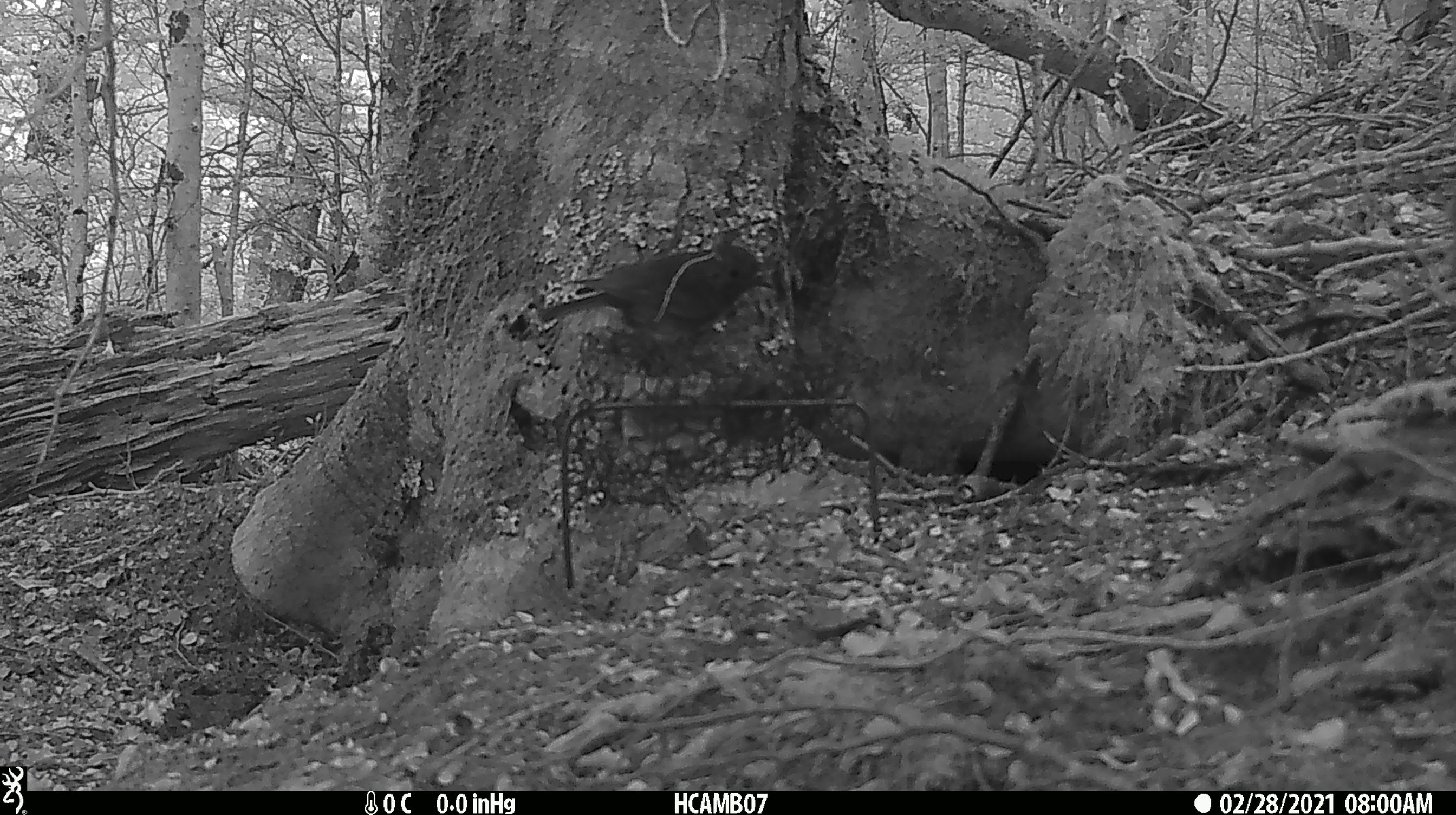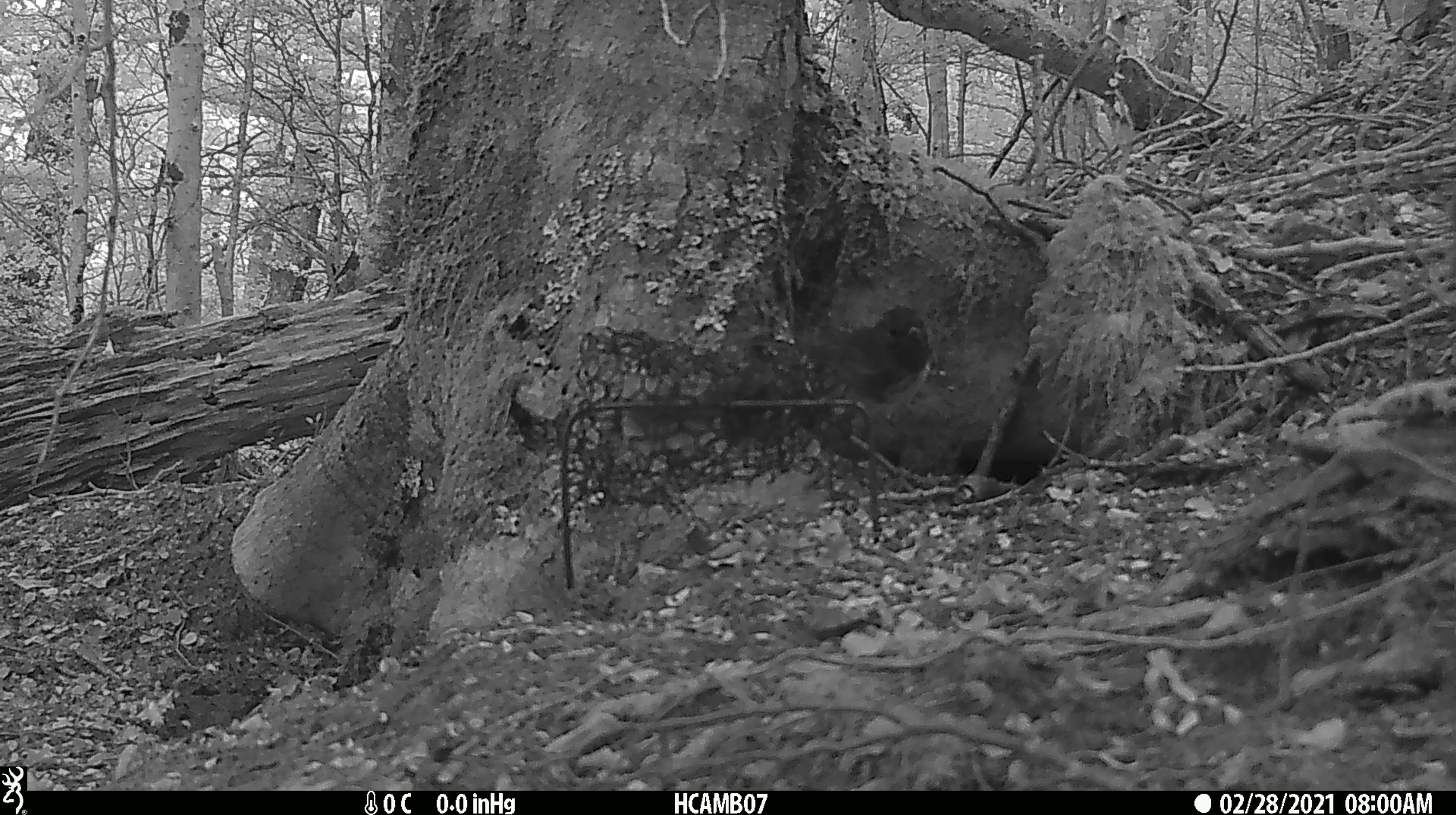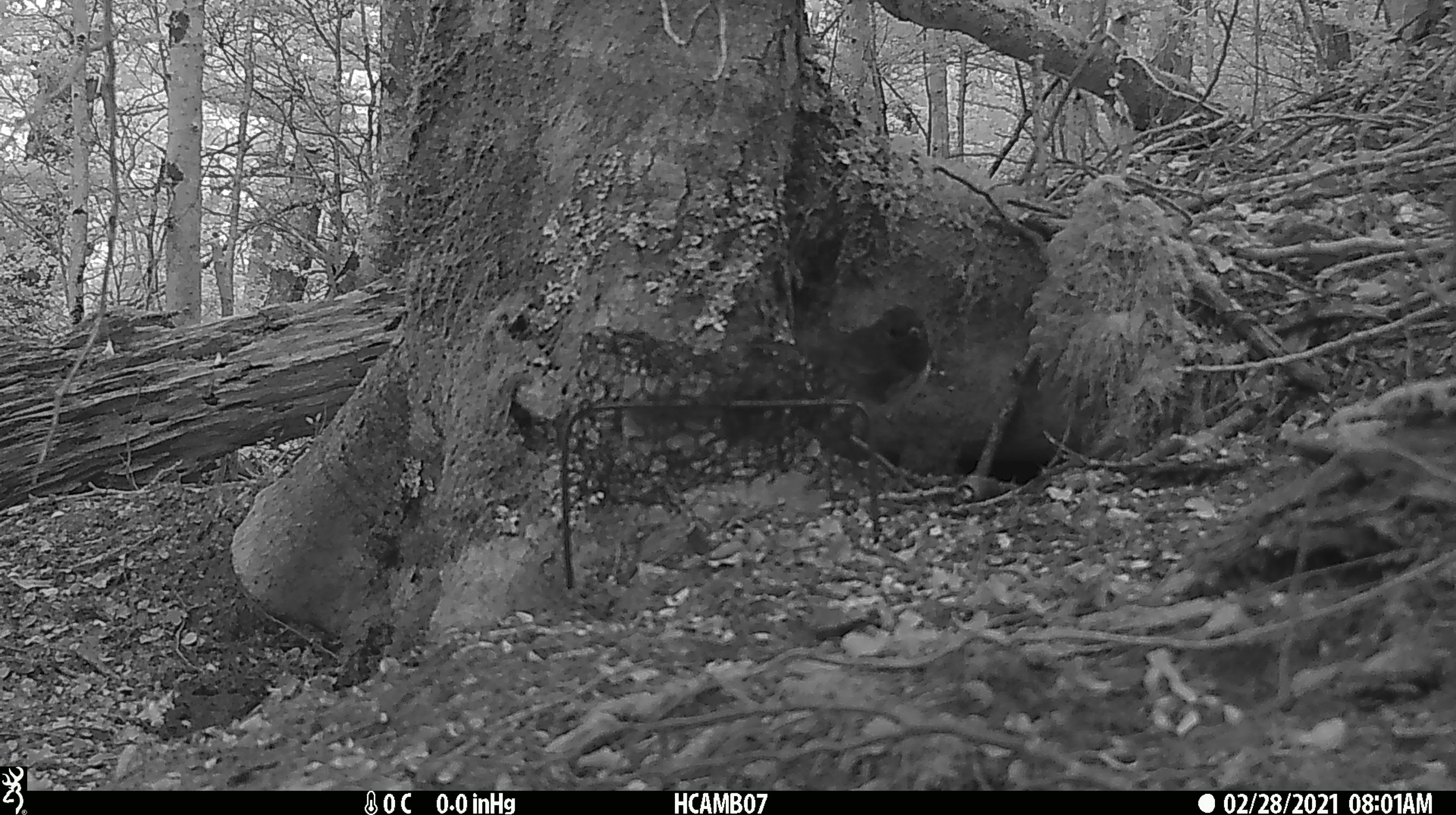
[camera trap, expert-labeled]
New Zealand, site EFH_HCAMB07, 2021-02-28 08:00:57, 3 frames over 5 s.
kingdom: Animalia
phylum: Chordata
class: Aves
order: Passeriformes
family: Petroicidae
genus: Petroica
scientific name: Petroica australis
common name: new zealand robin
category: robin